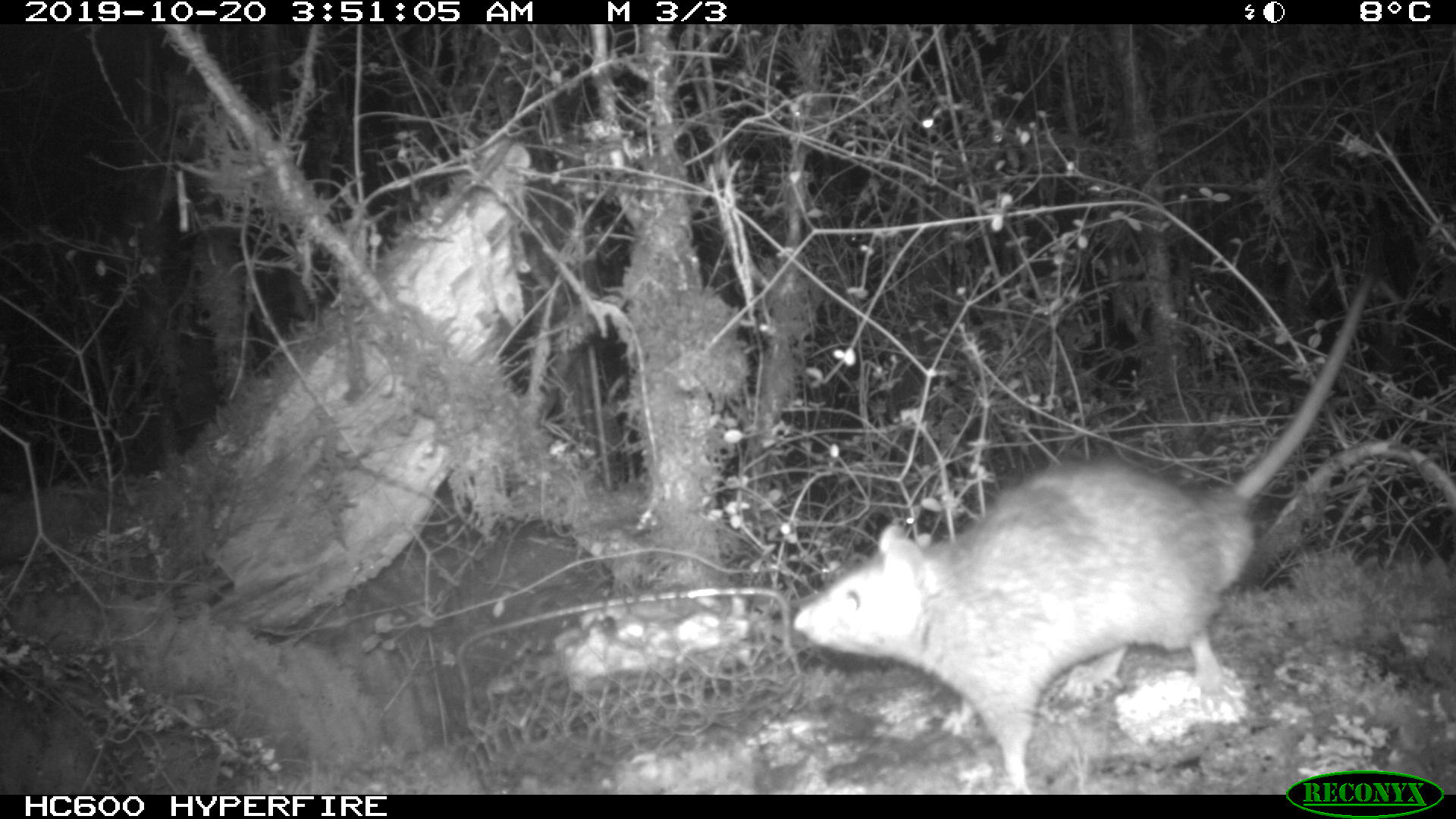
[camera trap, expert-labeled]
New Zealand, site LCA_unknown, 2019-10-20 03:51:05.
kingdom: Animalia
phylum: Chordata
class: Mammalia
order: Rodentia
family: Muridae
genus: Rattus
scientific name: Rattus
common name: rat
Rat (Rattus).